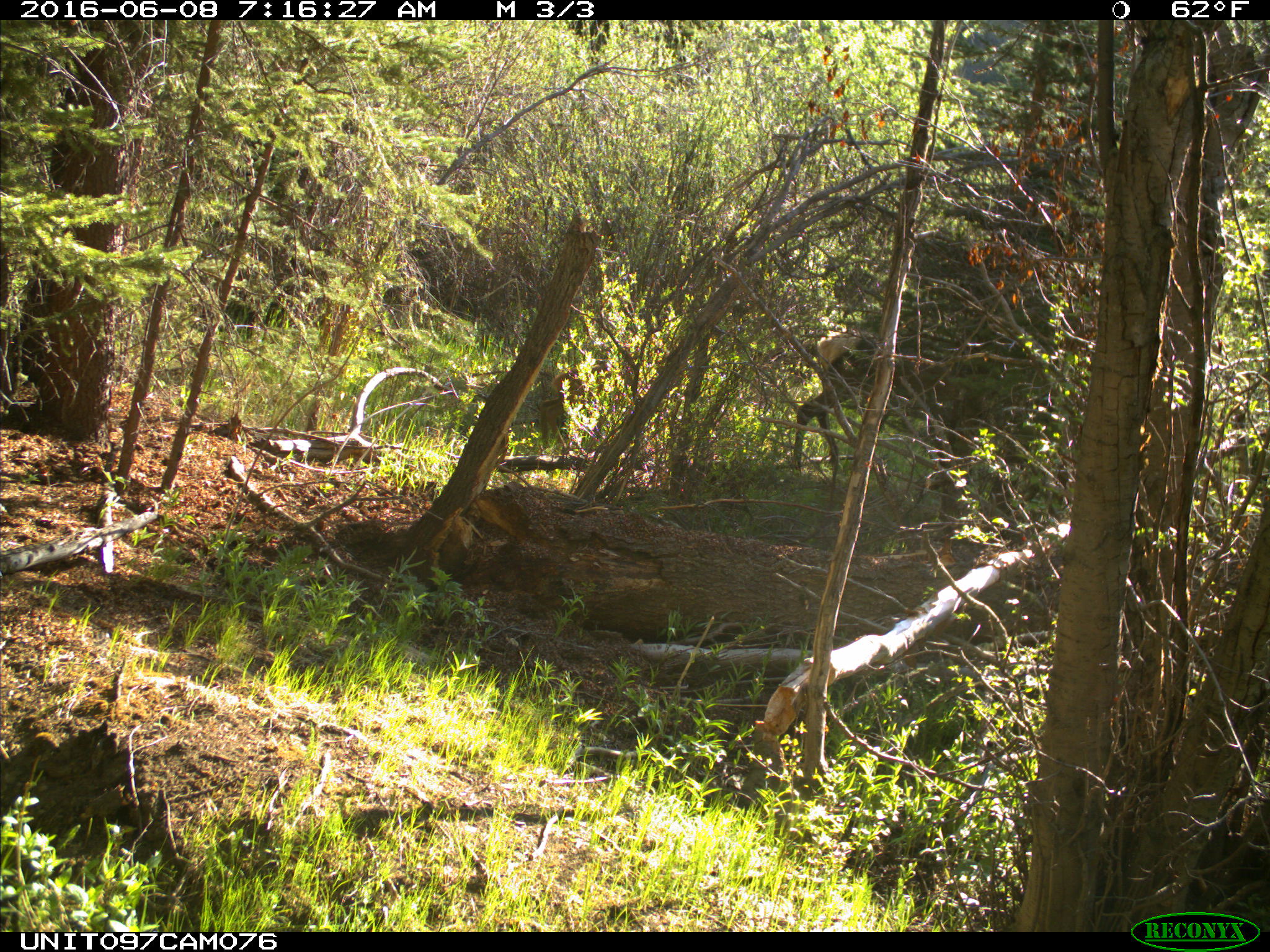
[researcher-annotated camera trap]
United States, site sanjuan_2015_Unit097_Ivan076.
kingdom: Animalia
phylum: Chordata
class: Mammalia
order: Artiodactyla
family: Cervidae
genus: Cervus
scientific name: Cervus elaphus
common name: red deer